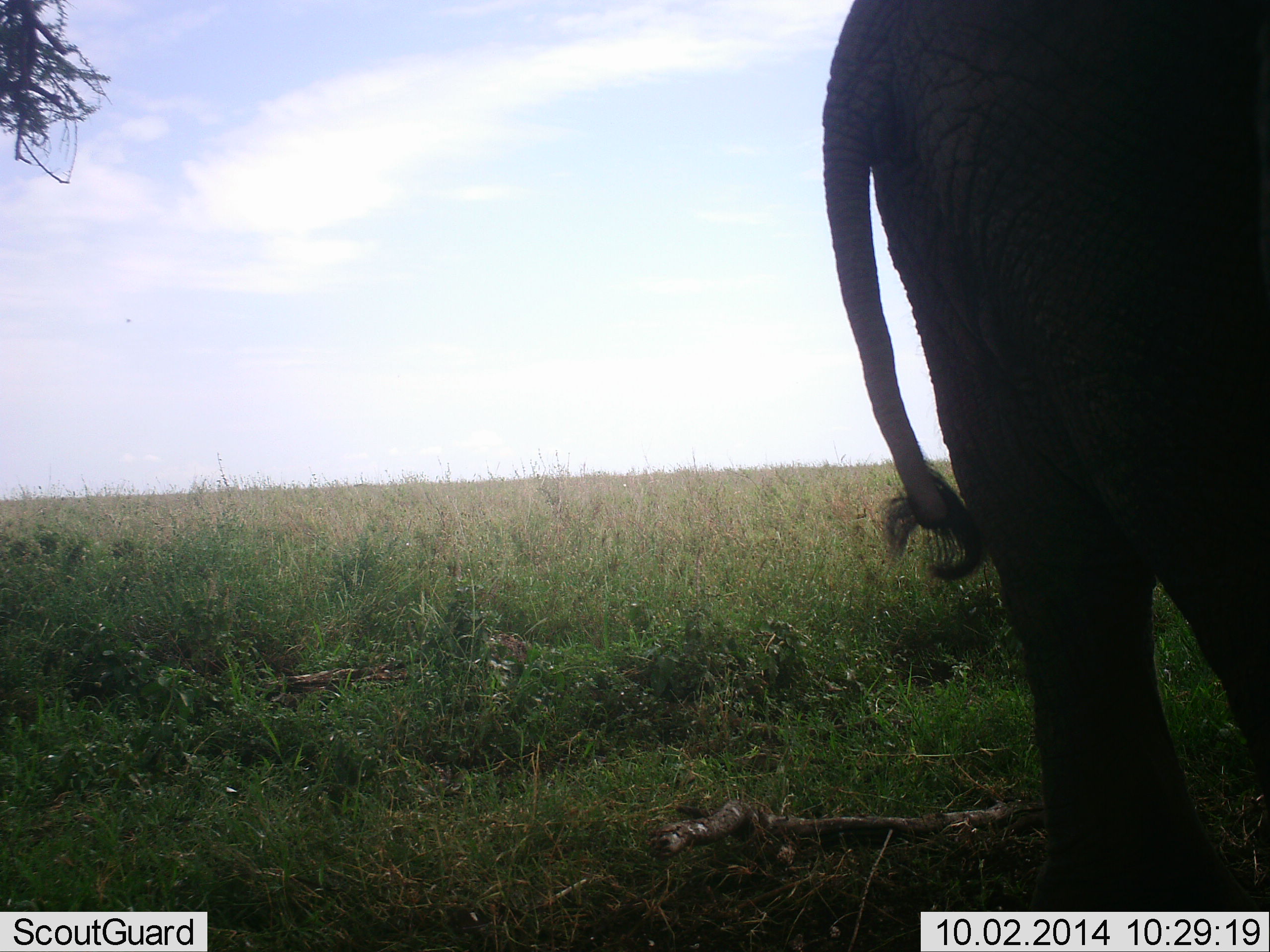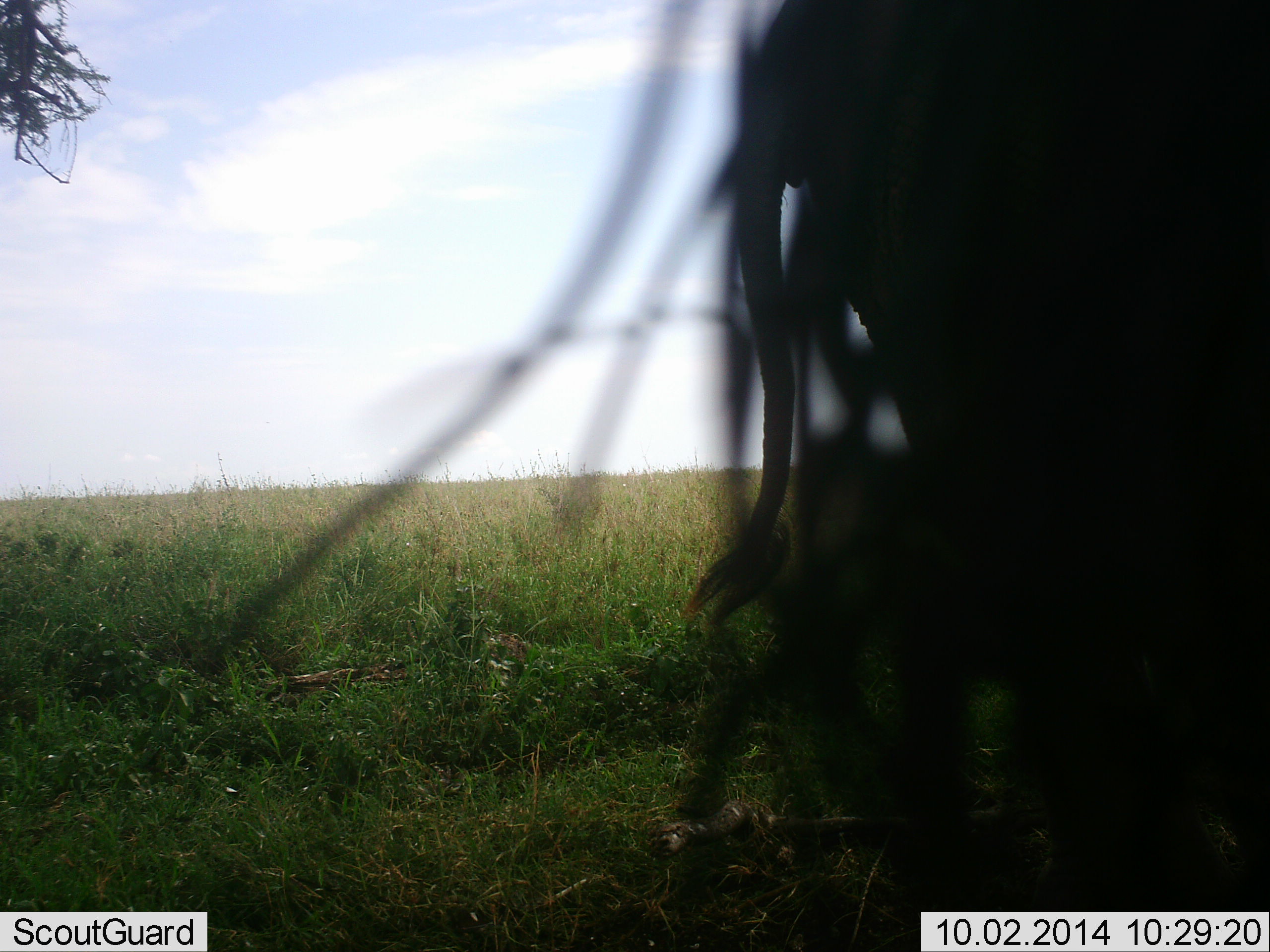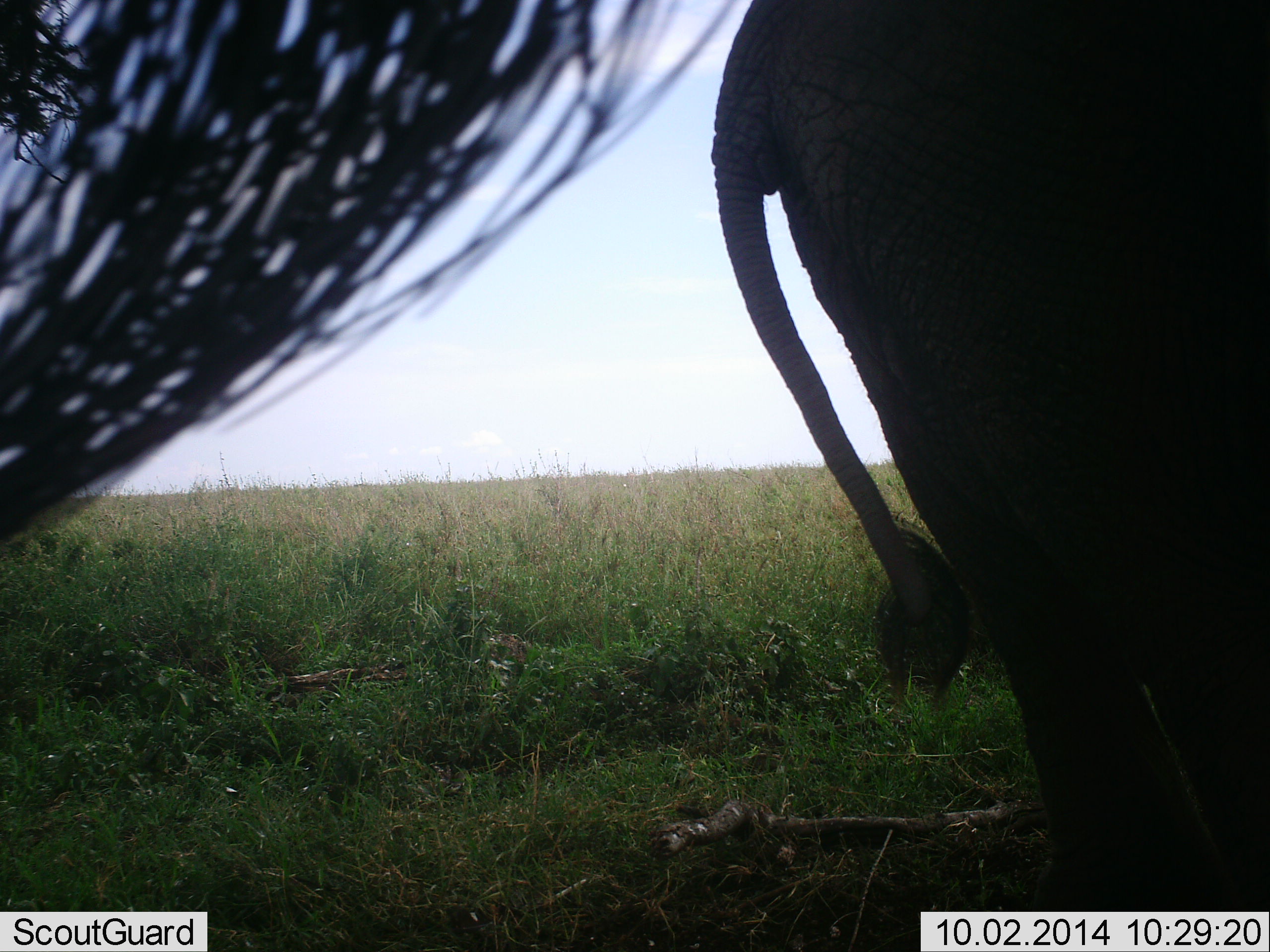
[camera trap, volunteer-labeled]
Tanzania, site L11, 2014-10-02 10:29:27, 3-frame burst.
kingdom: Animalia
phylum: Chordata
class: Mammalia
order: Proboscidea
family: Elephantidae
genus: Loxodonta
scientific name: Loxodonta africana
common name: african bush elephant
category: elephant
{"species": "elephant (african bush elephant) (Loxodonta africana)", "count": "2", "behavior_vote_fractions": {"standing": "80%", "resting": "0%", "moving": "20%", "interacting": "0%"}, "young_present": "0%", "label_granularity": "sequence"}